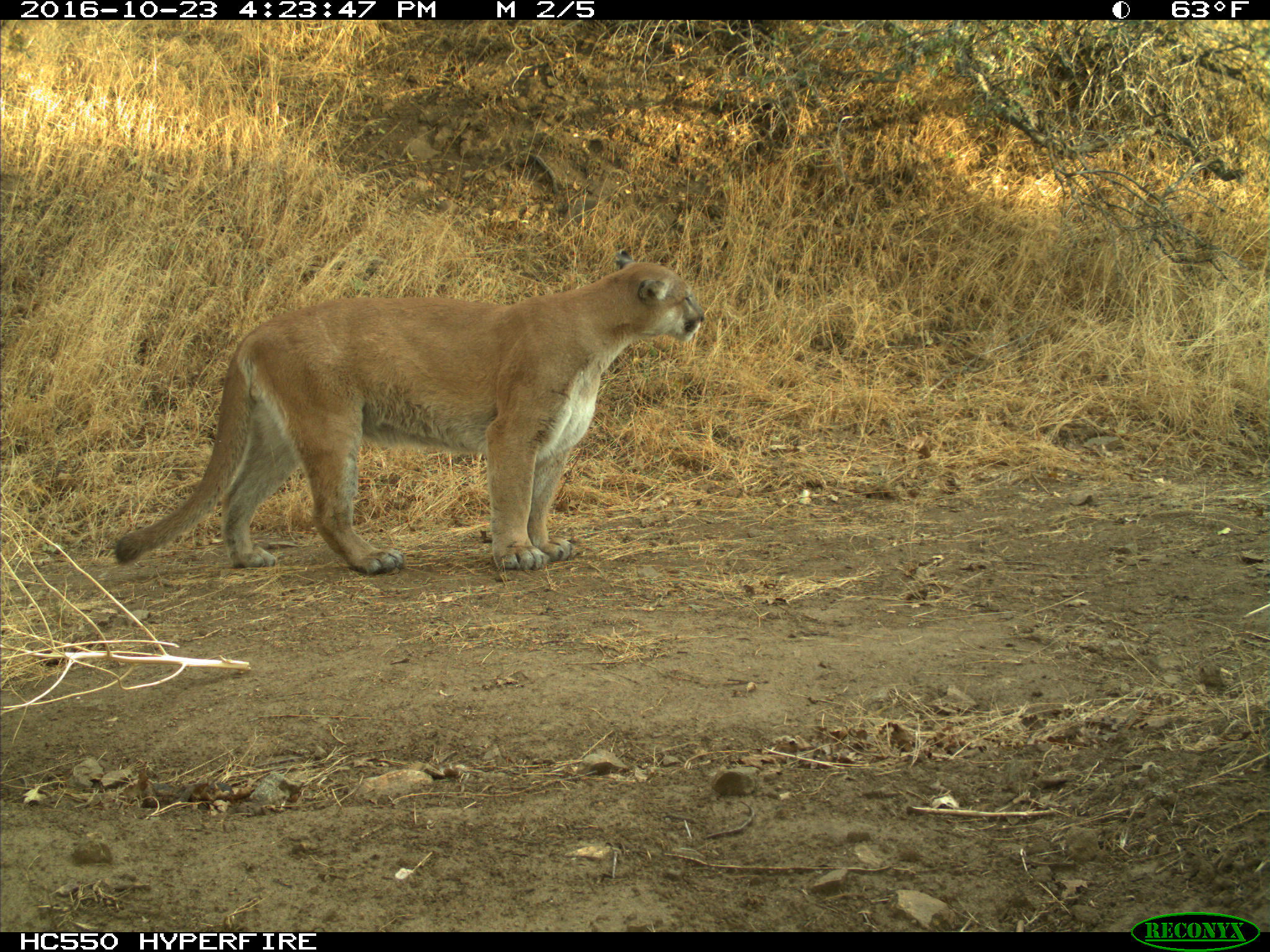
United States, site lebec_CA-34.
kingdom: Animalia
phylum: Chordata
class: Mammalia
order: Carnivora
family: Felidae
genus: Puma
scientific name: Puma concolor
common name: mountain lion